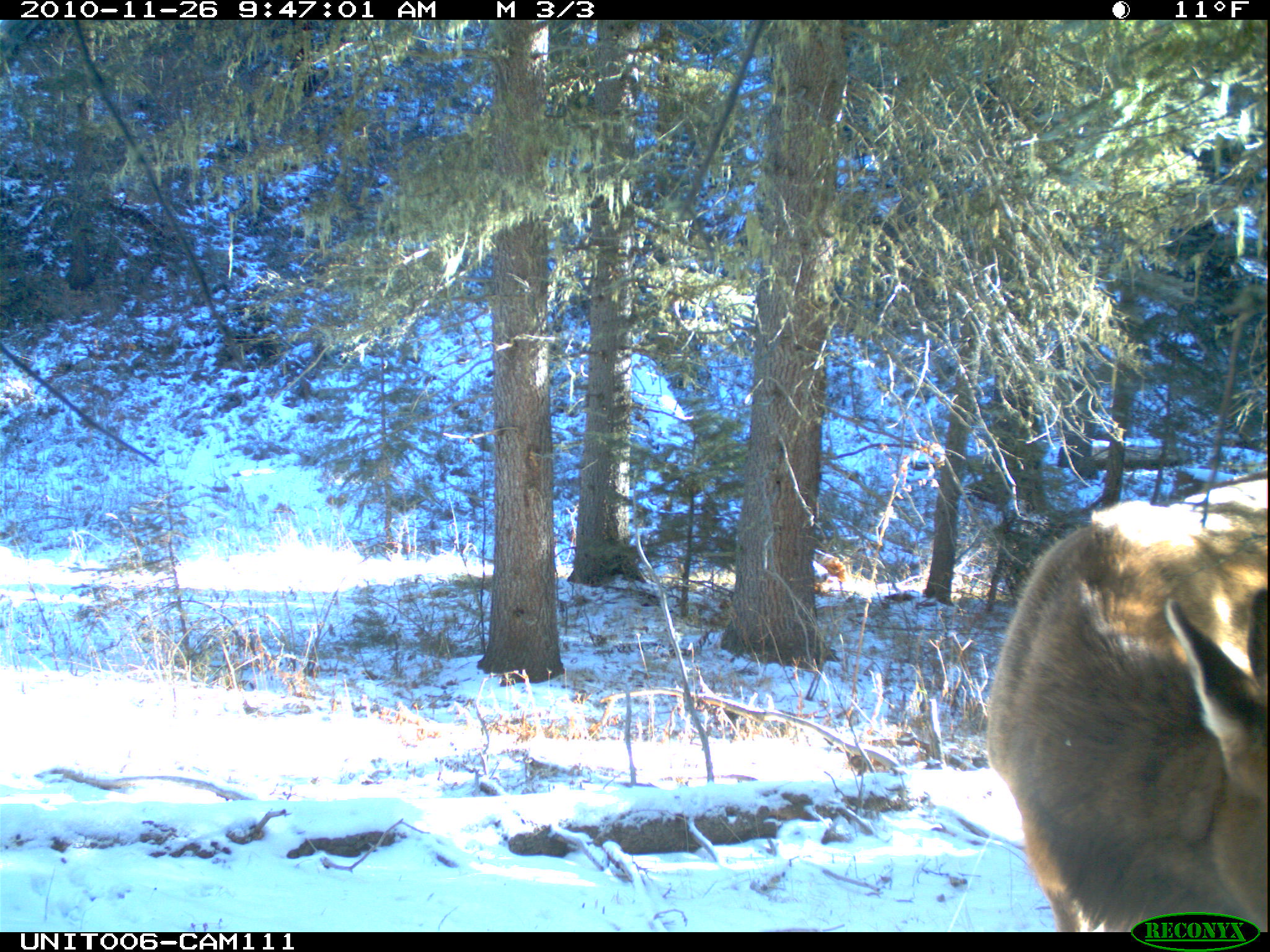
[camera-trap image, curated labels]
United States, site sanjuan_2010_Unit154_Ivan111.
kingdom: Animalia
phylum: Chordata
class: Mammalia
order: Artiodactyla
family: Cervidae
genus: Cervus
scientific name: Cervus elaphus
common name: red deer